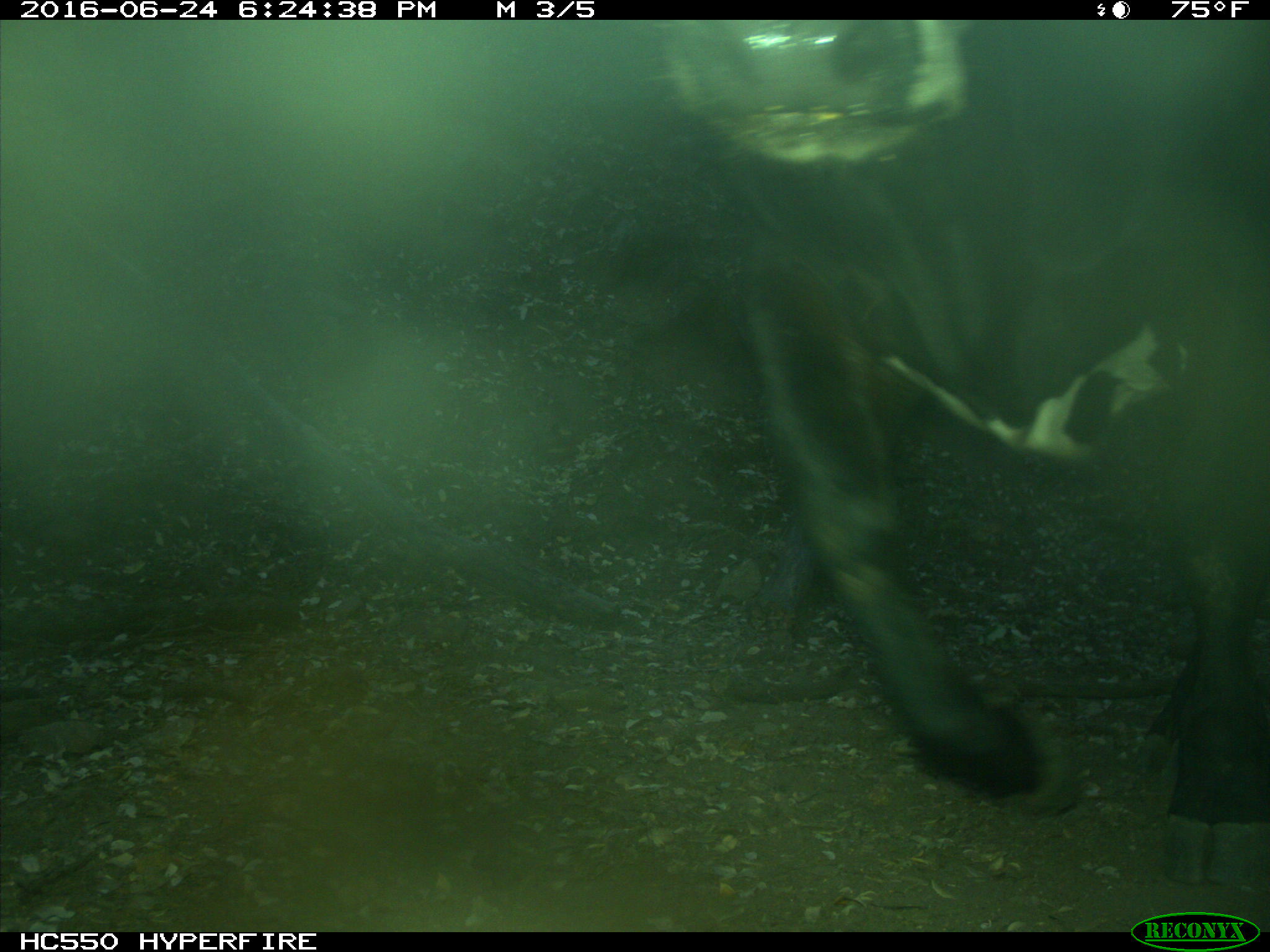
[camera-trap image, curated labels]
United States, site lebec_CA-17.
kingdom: Animalia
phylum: Chordata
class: Mammalia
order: Artiodactyla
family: Bovidae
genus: Bos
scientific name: Bos taurus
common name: domestic cow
Bos taurus (domestic cow).